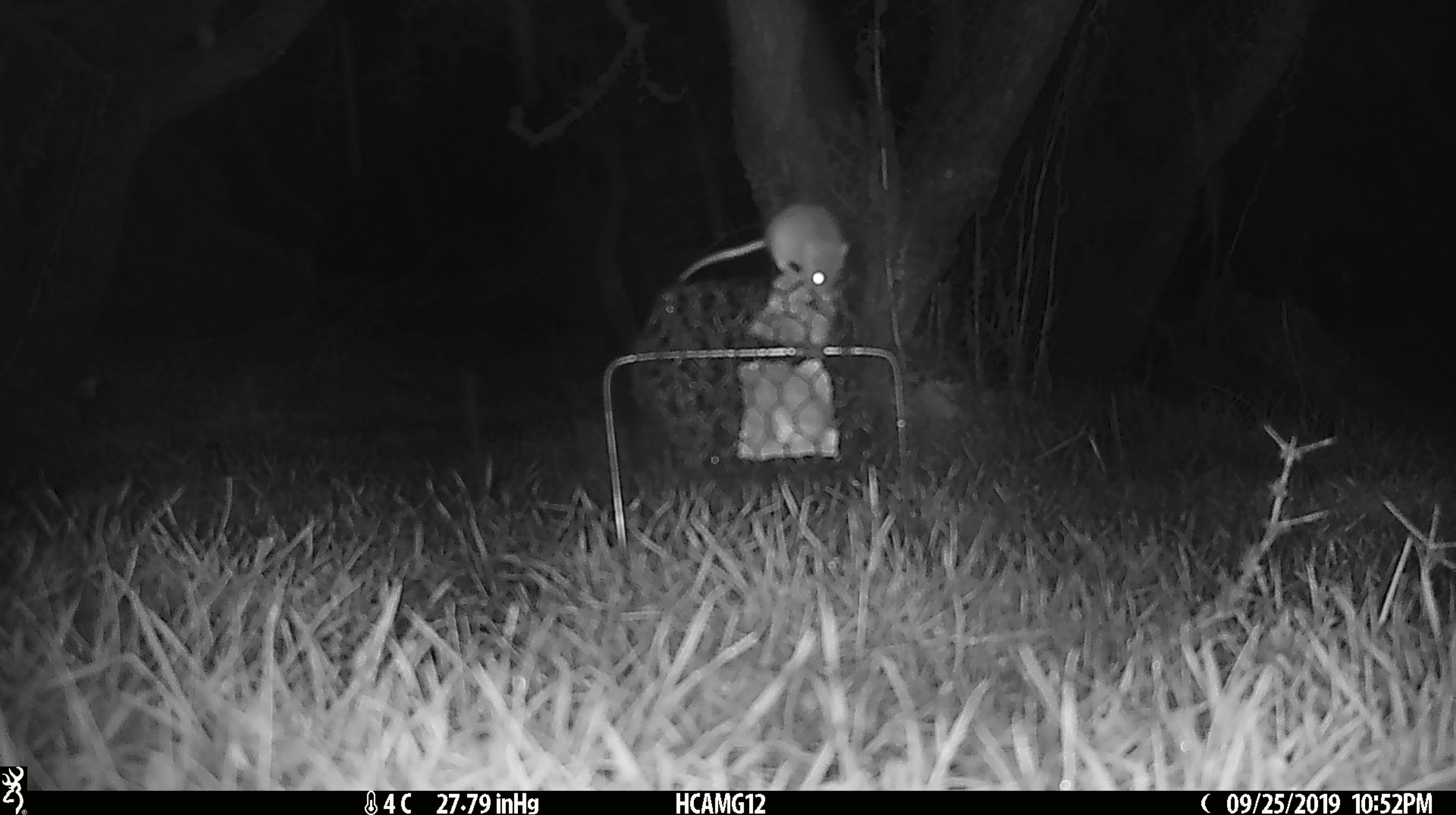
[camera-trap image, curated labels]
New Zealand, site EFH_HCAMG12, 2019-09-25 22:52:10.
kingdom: Animalia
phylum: Chordata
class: Mammalia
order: Rodentia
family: Muridae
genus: Mus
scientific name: Mus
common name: mouse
Mouse (Mus).